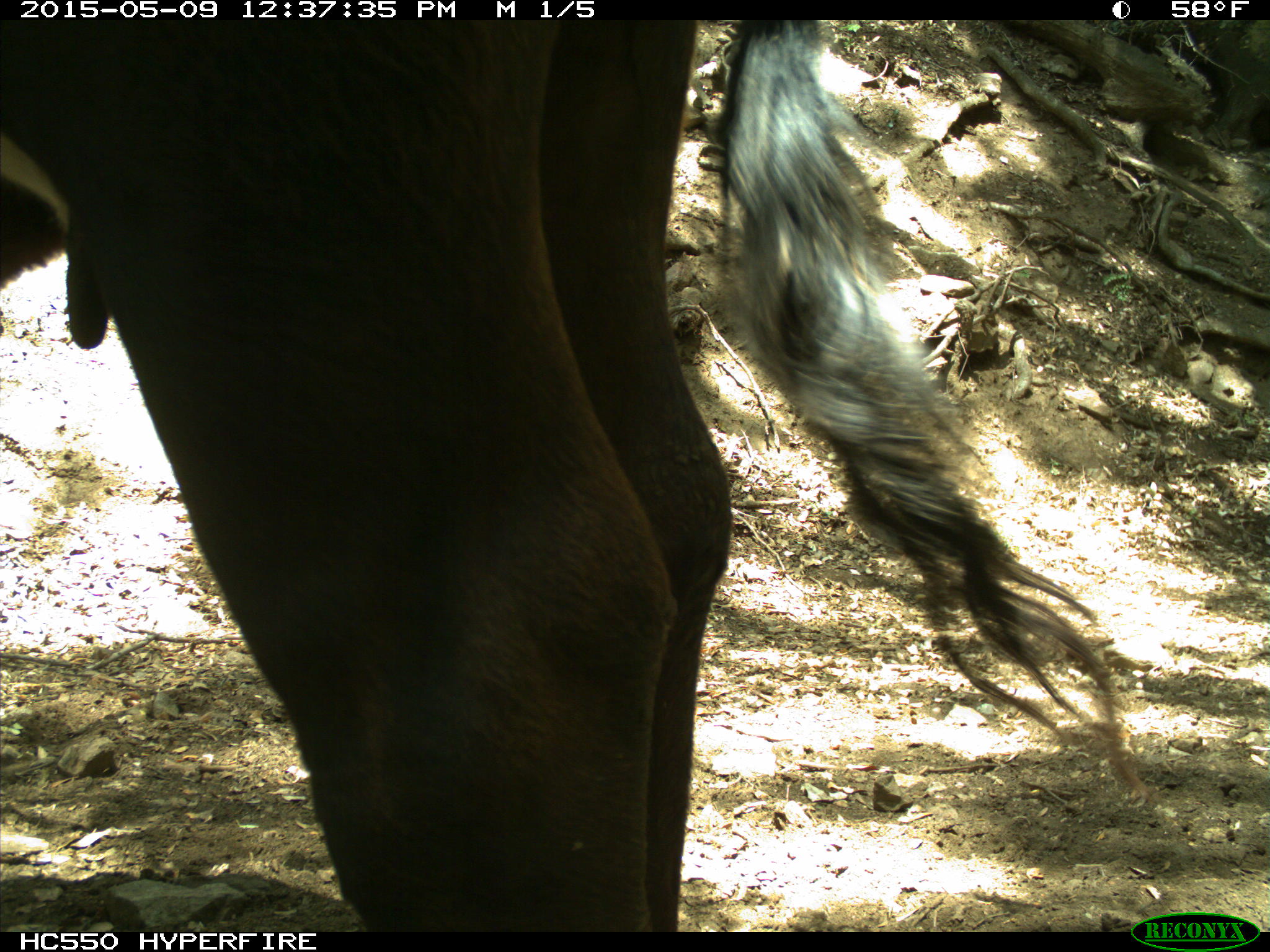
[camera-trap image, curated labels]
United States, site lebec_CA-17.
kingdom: Animalia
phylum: Chordata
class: Mammalia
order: Artiodactyla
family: Bovidae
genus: Bos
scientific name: Bos taurus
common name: domestic cow